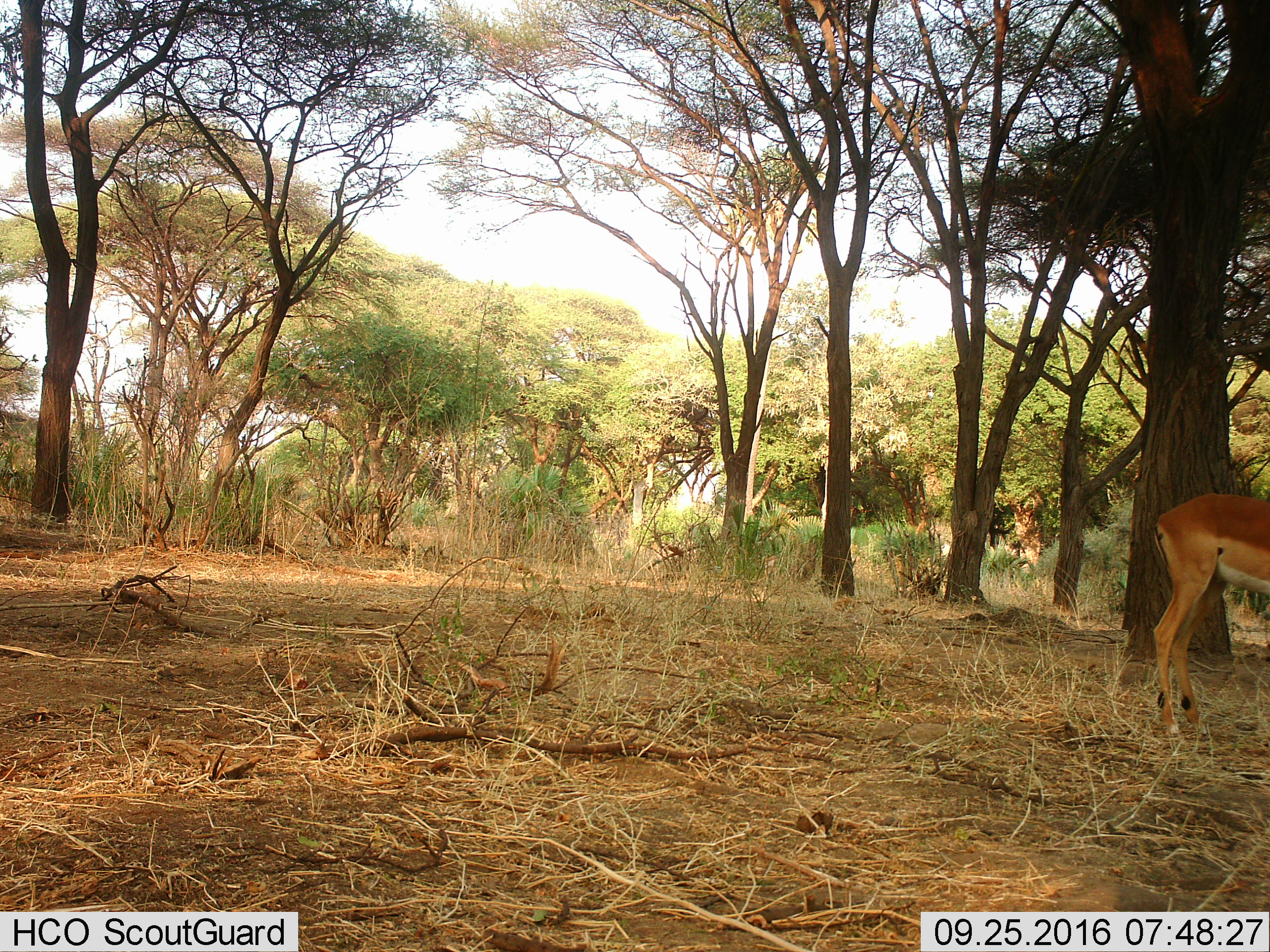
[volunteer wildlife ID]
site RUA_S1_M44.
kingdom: Animalia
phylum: Chordata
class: Mammalia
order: Artiodactyla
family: Bovidae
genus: Aepyceros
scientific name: Aepyceros melampus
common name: impala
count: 1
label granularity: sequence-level